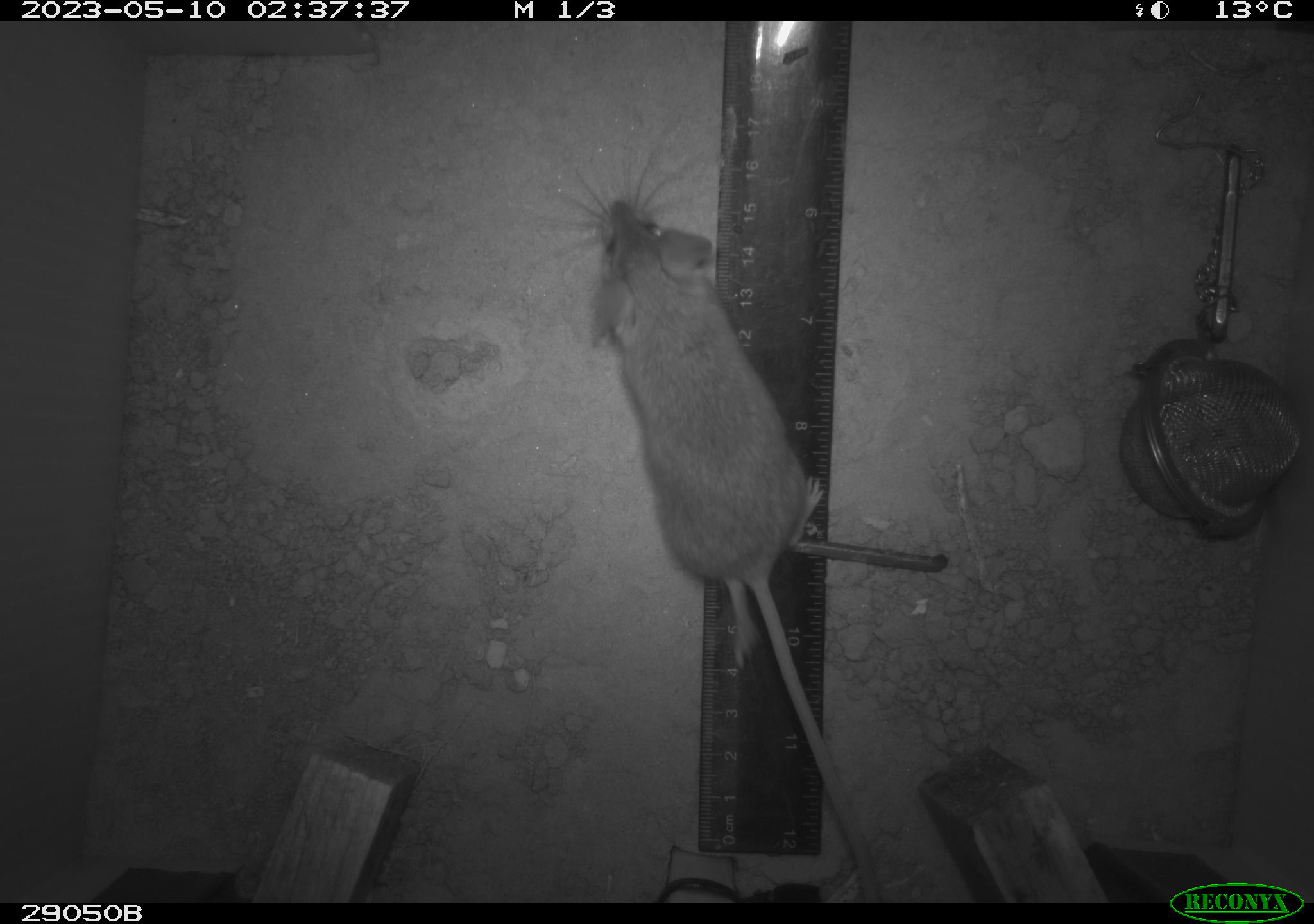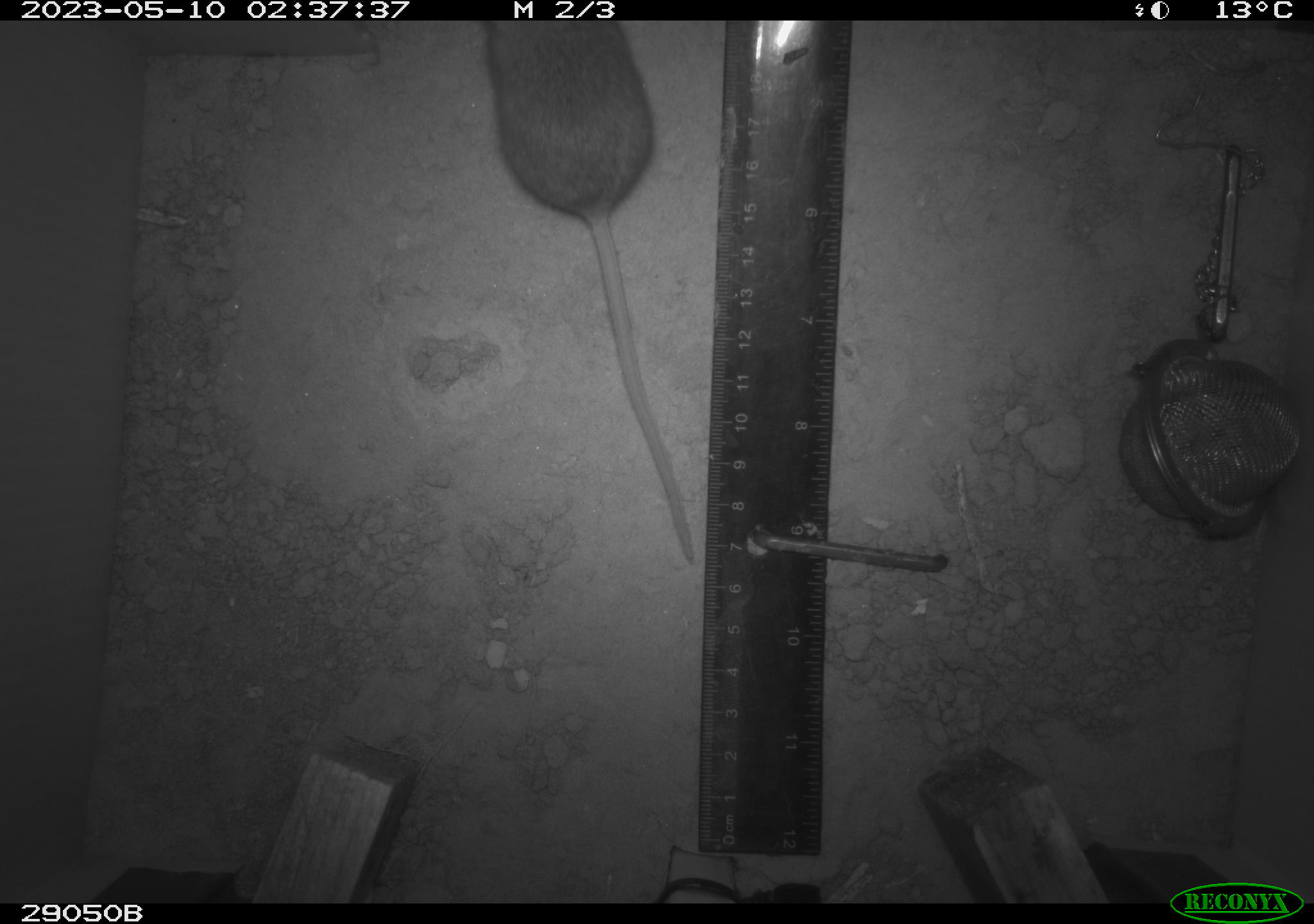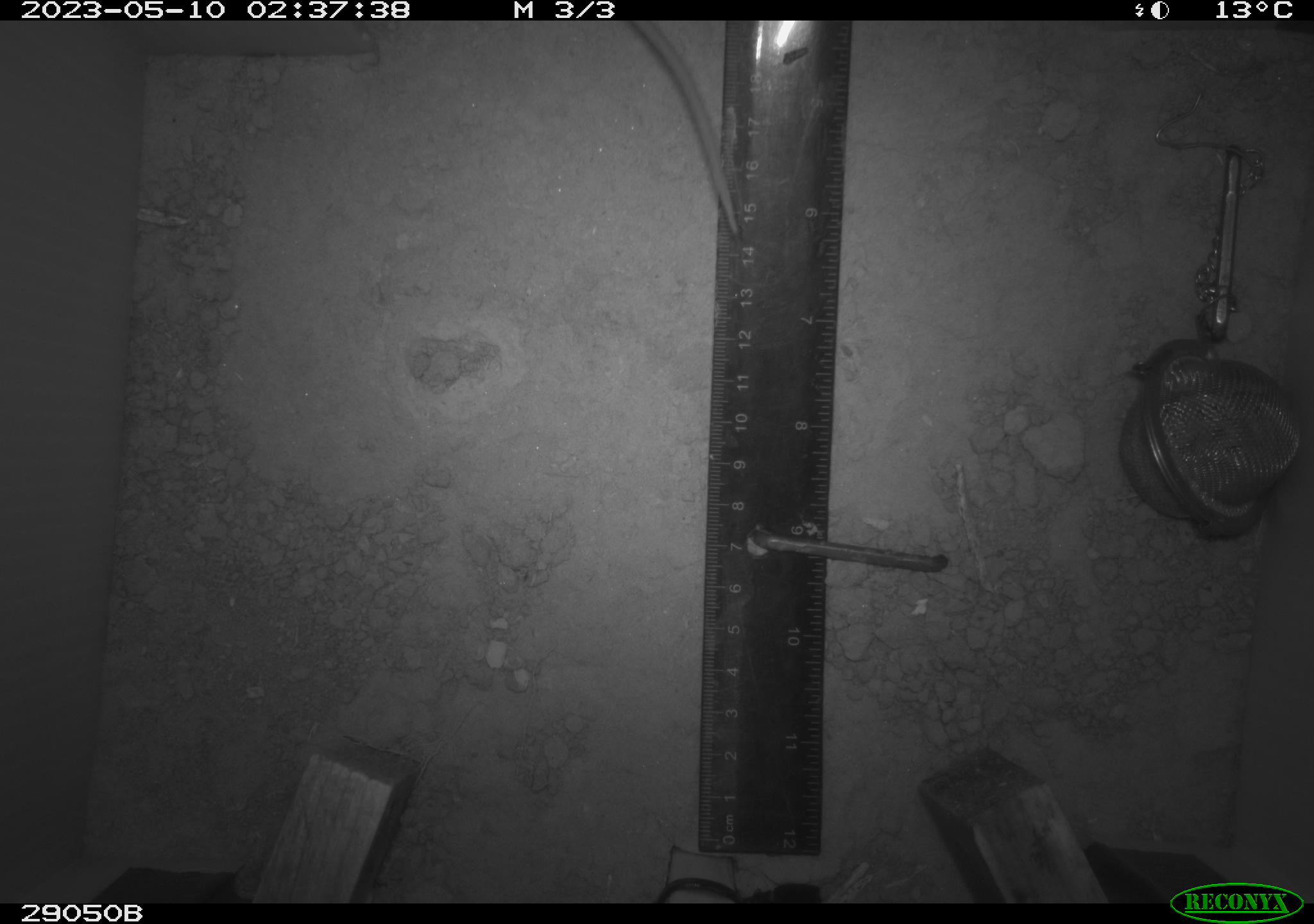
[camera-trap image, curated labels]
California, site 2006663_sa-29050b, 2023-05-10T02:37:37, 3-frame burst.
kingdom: Animalia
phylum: Chordata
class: Mammalia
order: Rodentia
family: Cricetidae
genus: Peromyscus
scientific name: Peromyscus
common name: deer mice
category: peromyscus species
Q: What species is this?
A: Peromyscus species (deer mice) (Peromyscus).